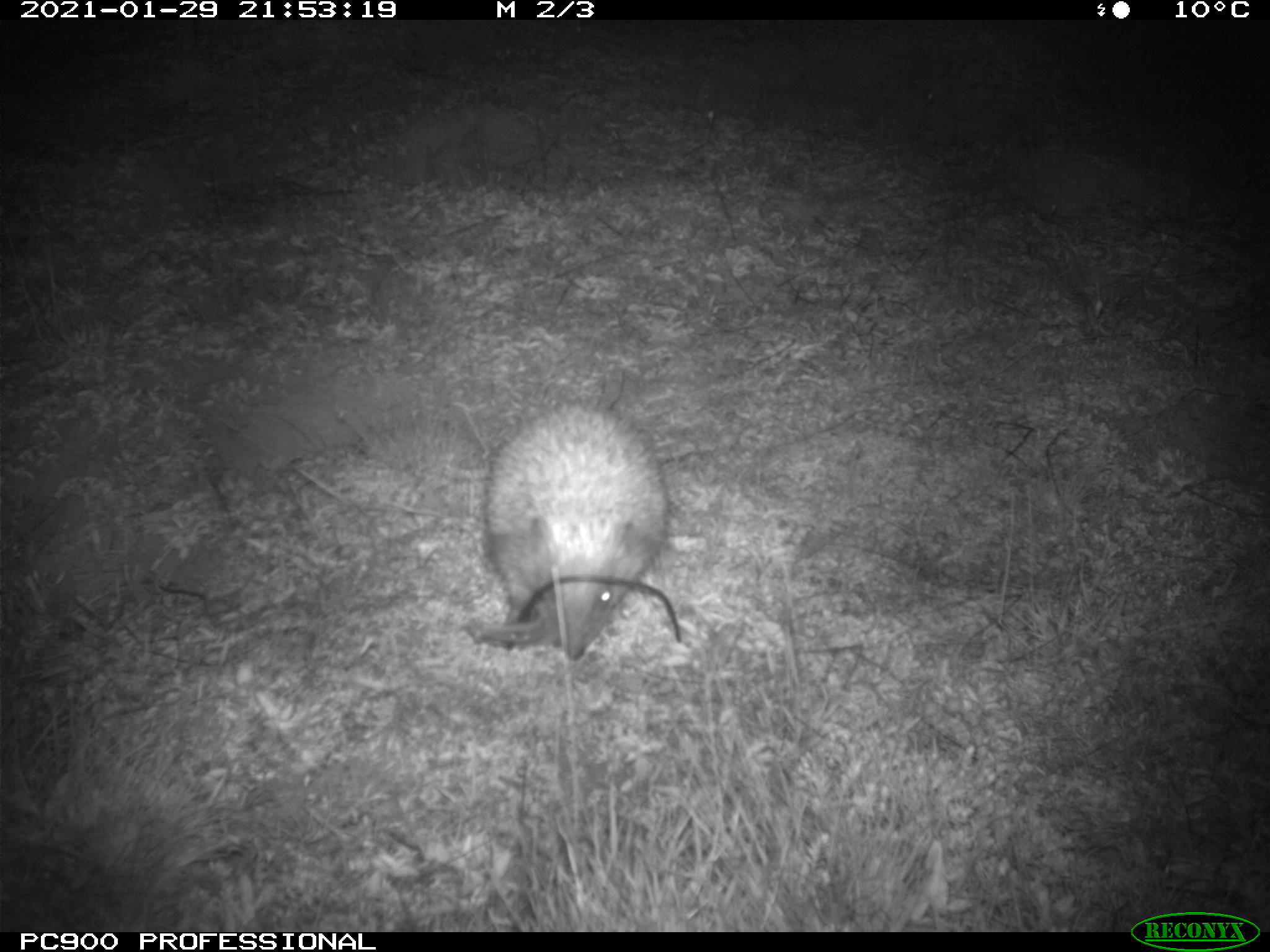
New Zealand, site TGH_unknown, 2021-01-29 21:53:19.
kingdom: Animalia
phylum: Chordata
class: Mammalia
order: Eulipotyphla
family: Erinaceidae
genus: Erinaceus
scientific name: Erinaceus europaeus europaeus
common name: european hedgehog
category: hedgehog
Hedgehog (european hedgehog) (Erinaceus europaeus europaeus).